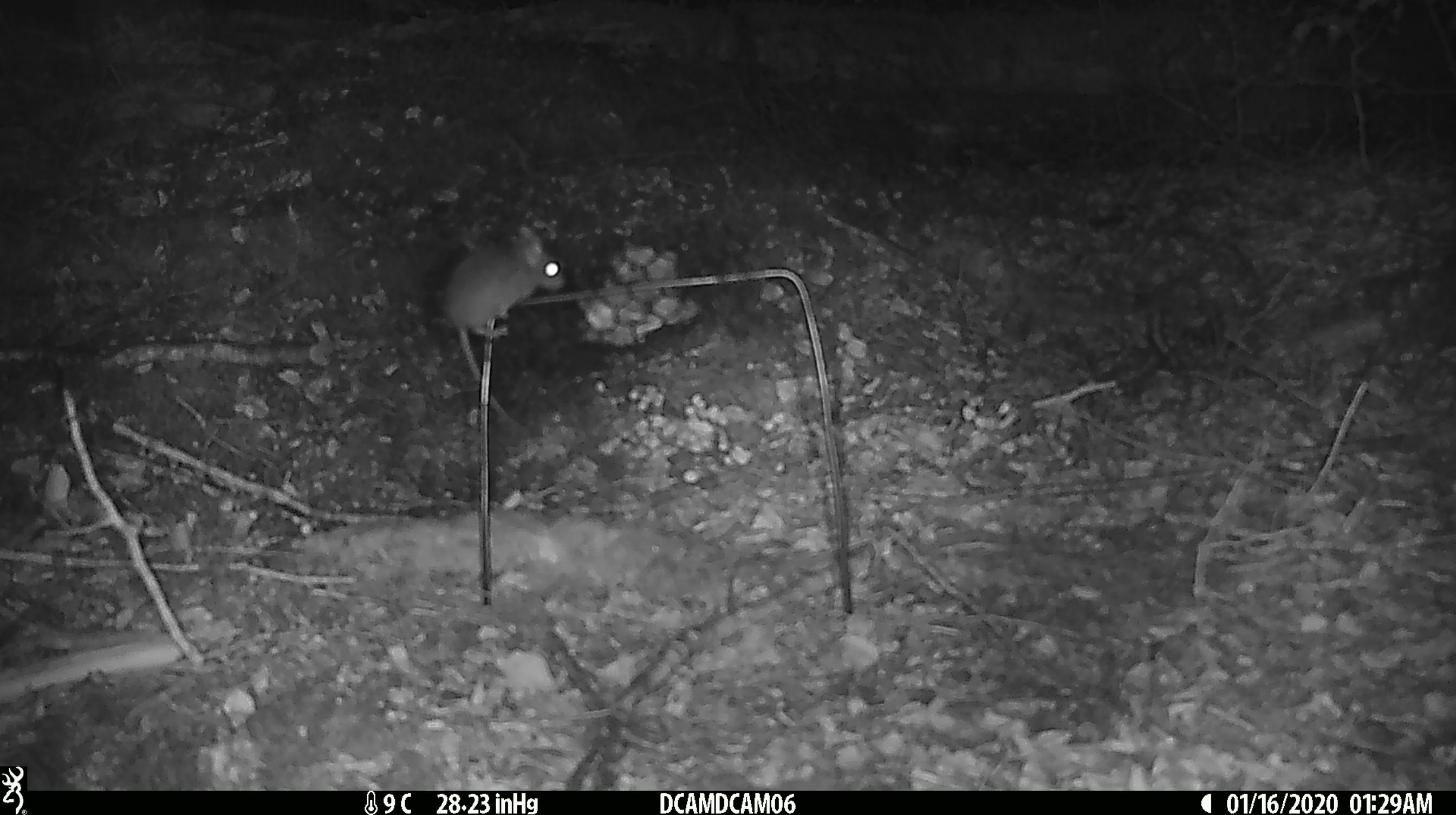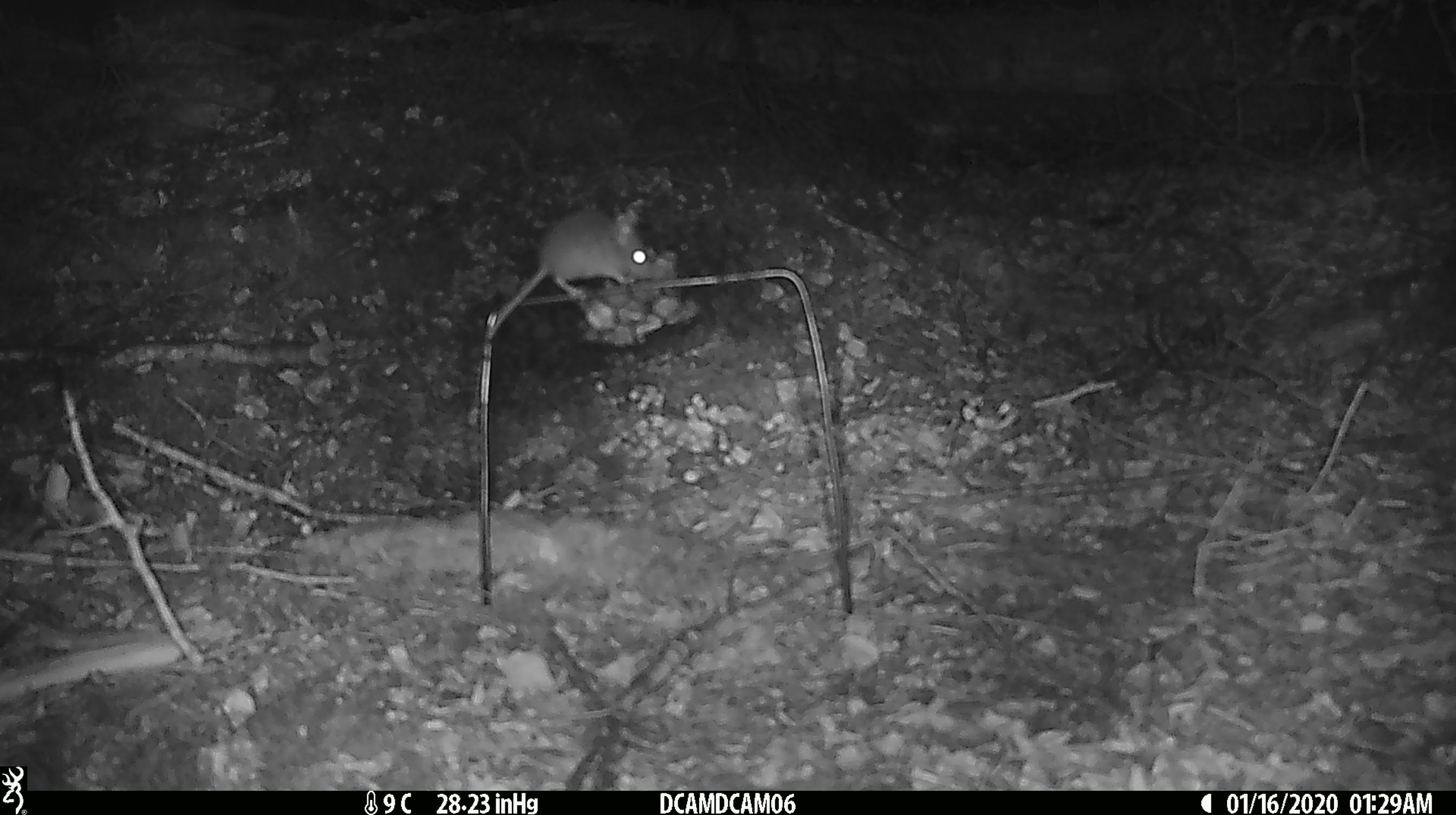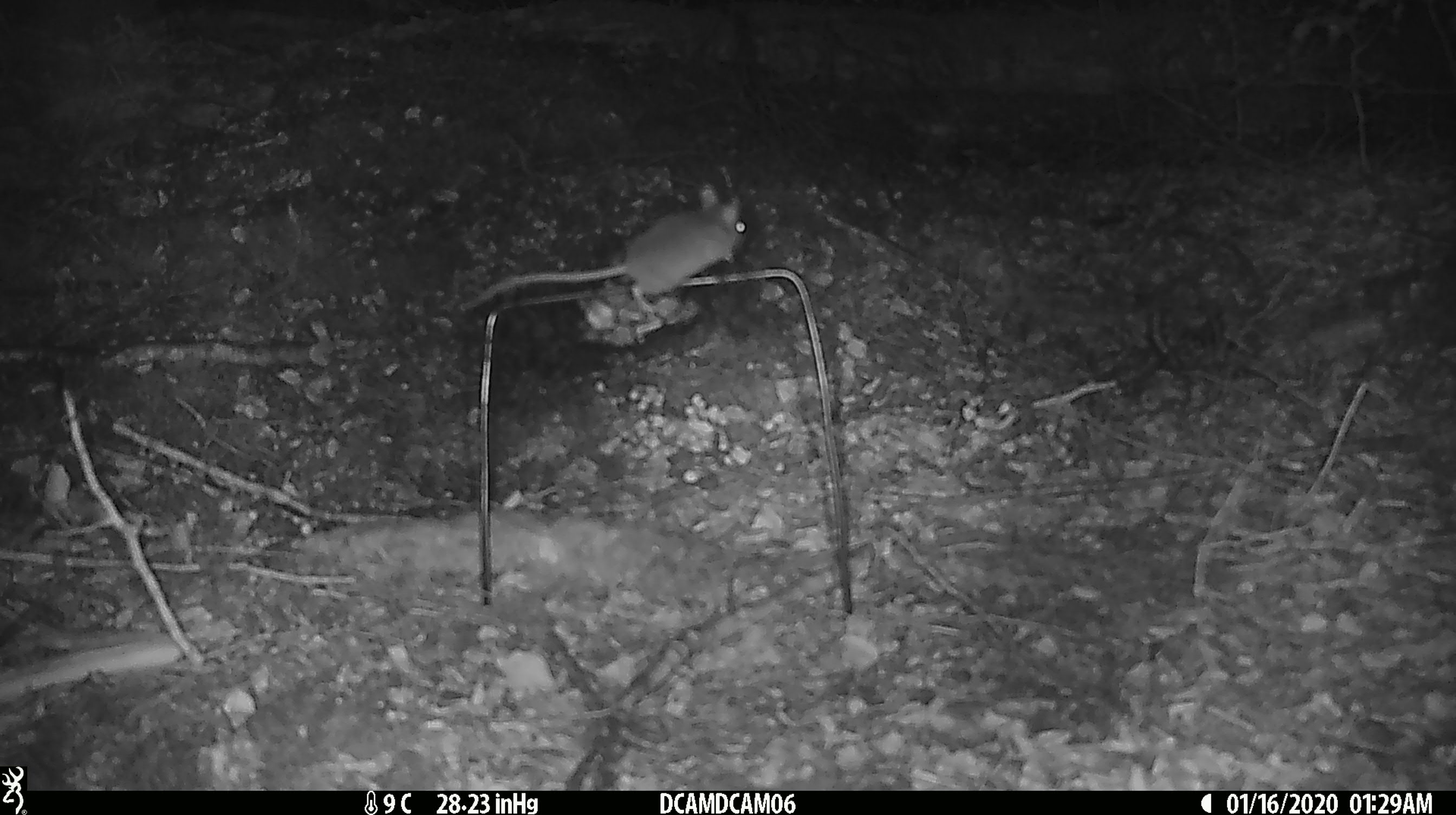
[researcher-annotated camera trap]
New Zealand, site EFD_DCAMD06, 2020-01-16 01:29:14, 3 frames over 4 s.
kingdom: Animalia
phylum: Chordata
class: Mammalia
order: Rodentia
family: Muridae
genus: Mus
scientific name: Mus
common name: mouse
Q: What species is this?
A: Mouse (Mus).